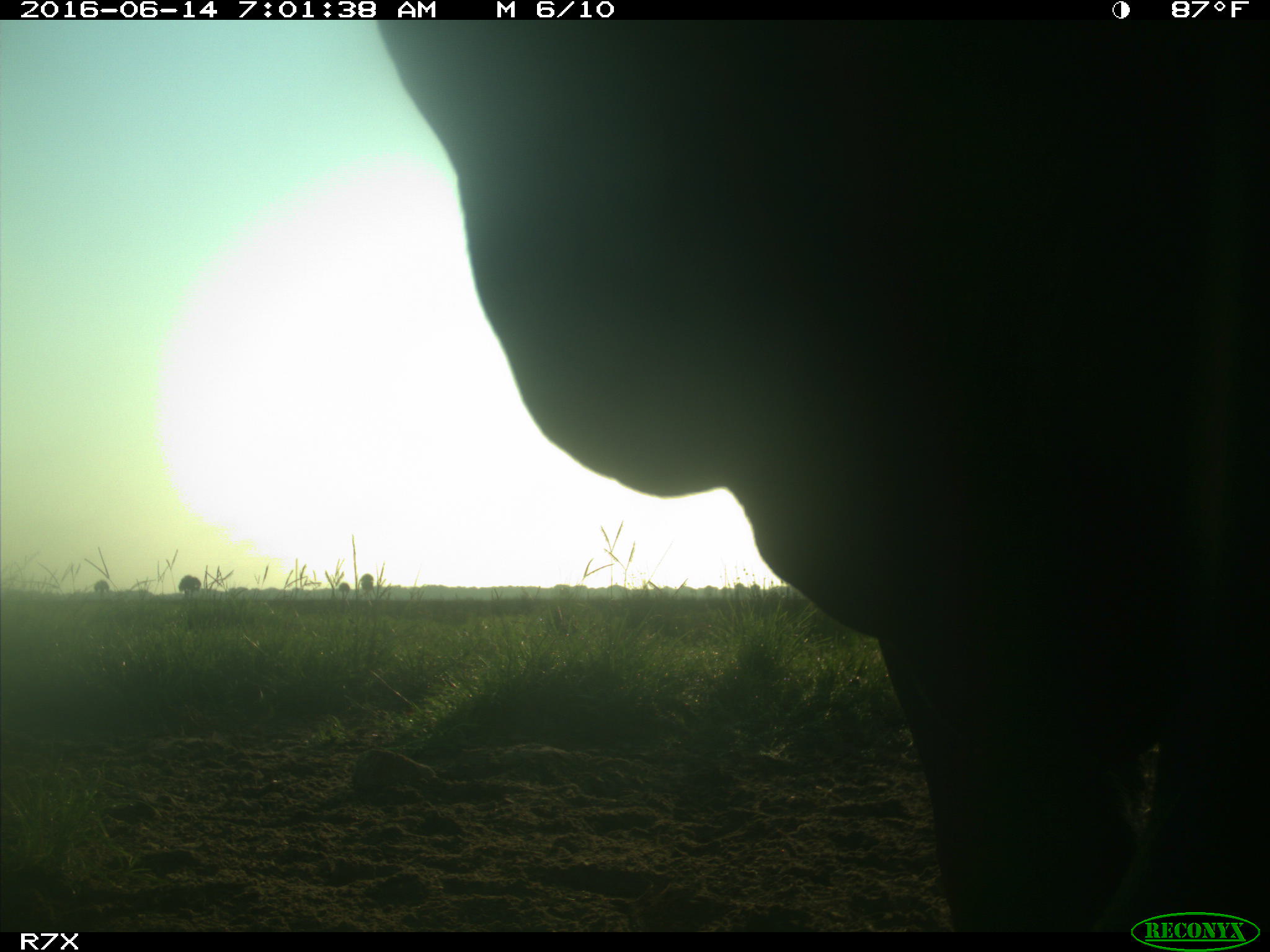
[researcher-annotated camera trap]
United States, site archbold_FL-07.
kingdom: Animalia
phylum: Chordata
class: Mammalia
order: Artiodactyla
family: Bovidae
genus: Bos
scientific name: Bos taurus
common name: domestic cow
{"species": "Bos taurus (domestic cow)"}